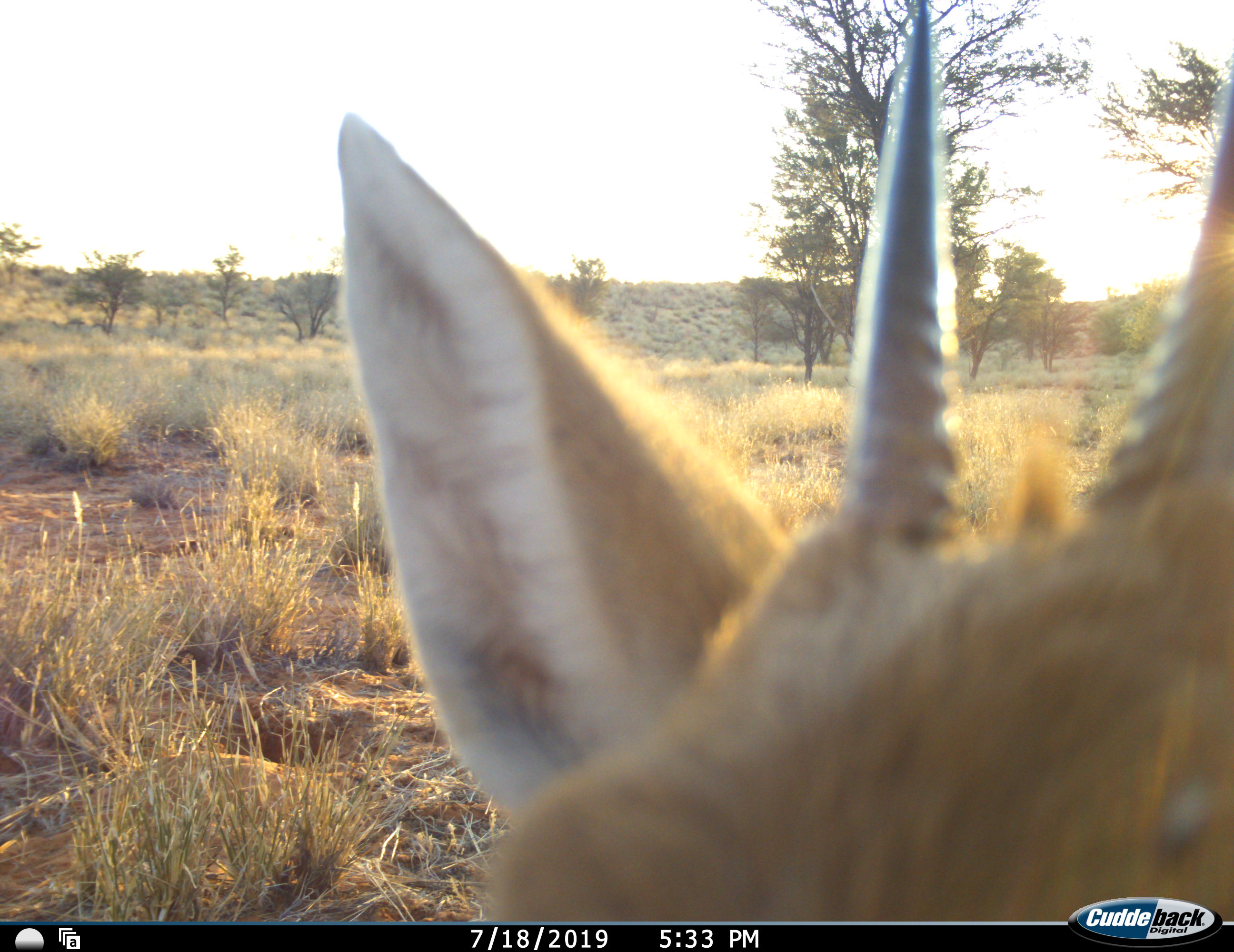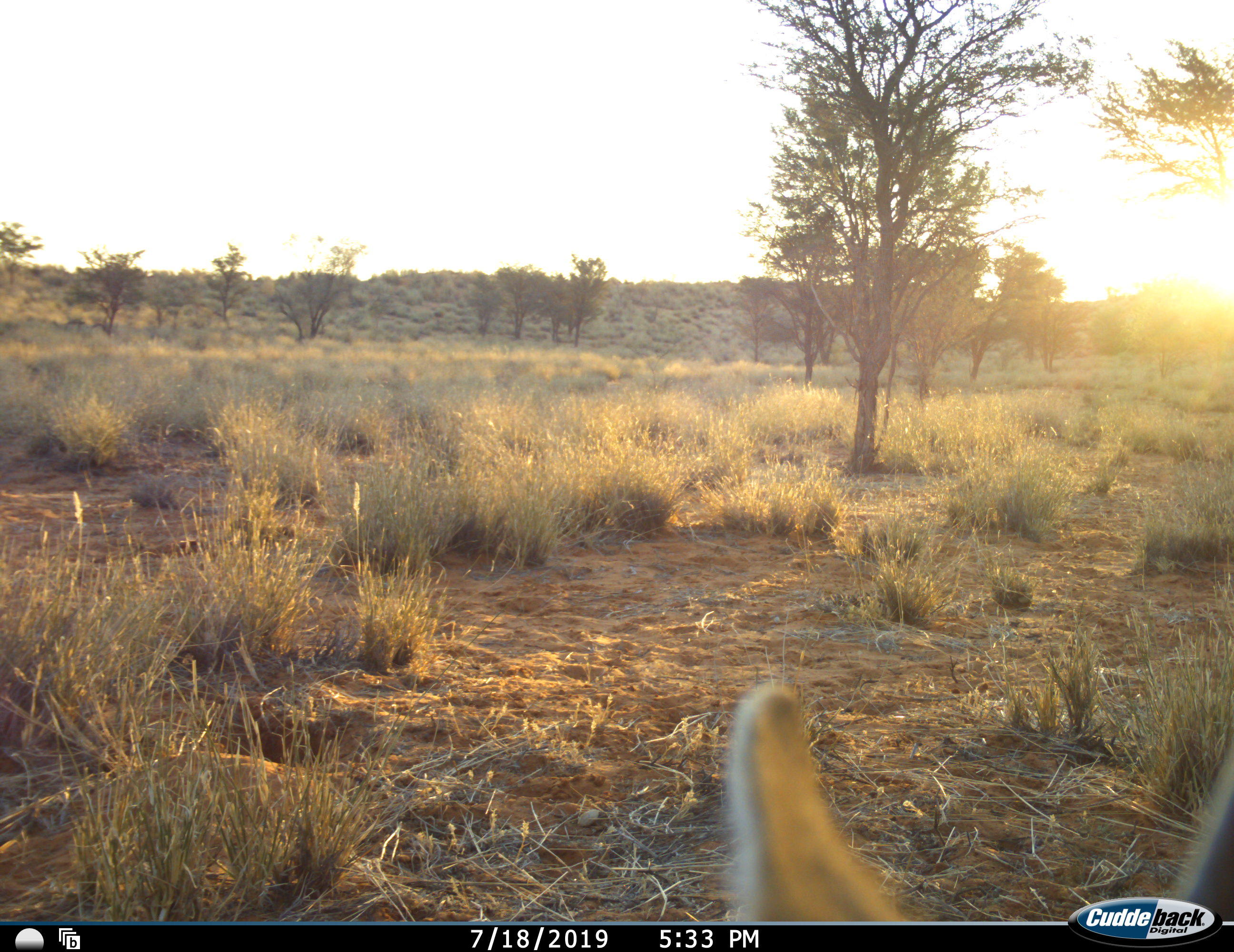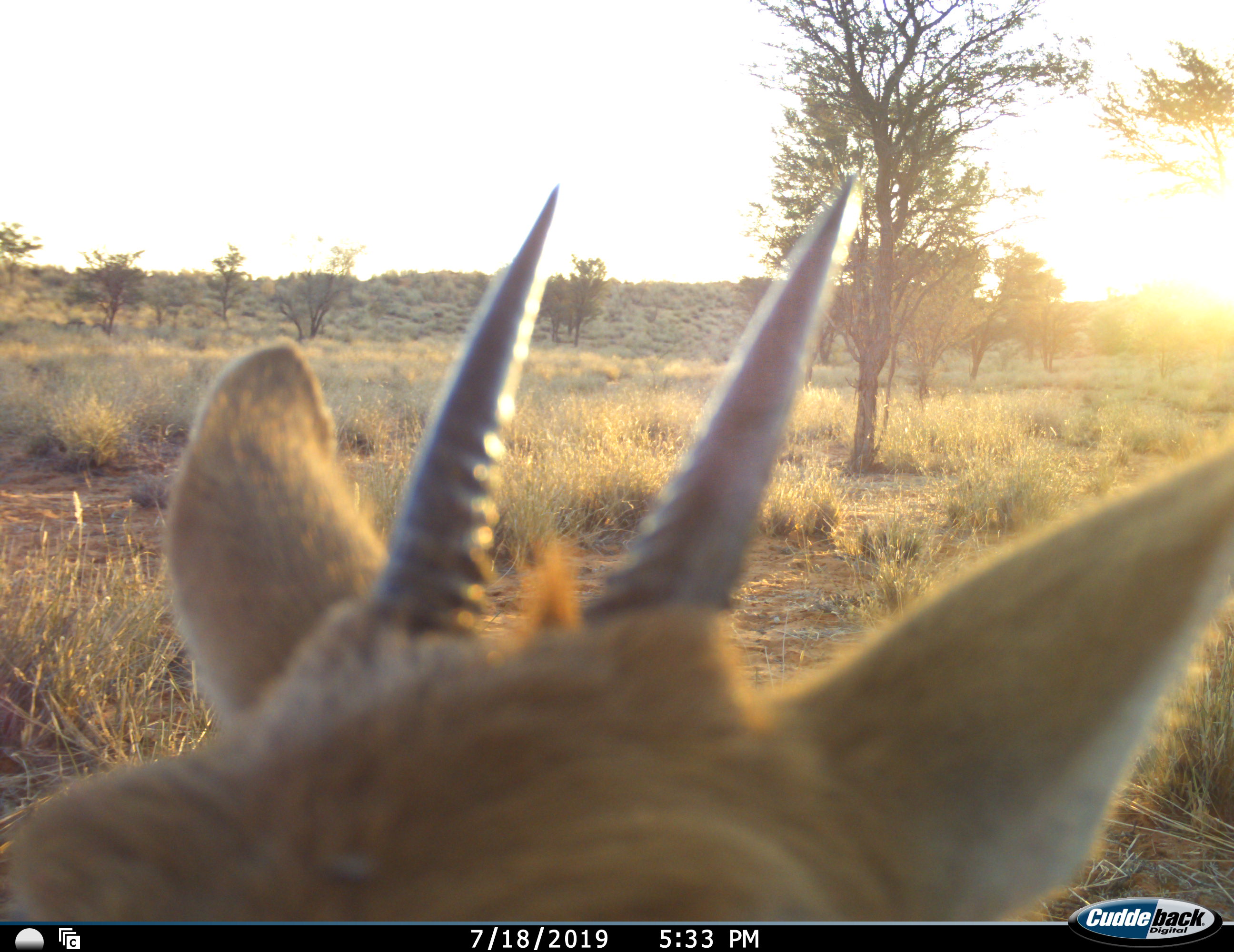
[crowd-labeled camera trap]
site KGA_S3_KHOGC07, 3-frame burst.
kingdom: Animalia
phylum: Chordata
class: Mammalia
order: Artiodactyla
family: Bovidae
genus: Sylvicapra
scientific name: Sylvicapra grimmia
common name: common duiker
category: duikercommongrey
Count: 1.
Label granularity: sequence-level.